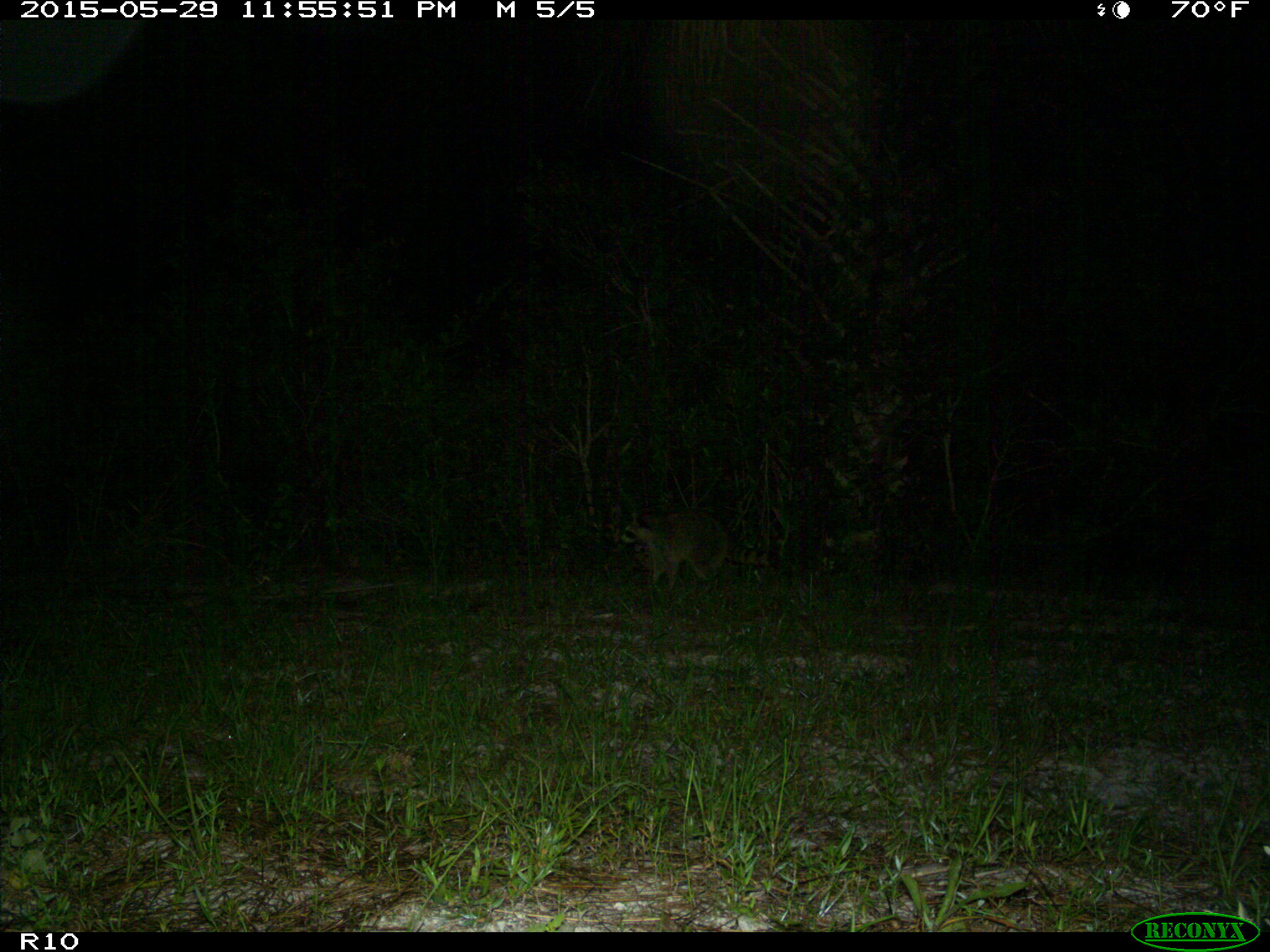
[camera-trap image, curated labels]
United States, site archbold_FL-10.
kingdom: Animalia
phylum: Chordata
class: Mammalia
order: Carnivora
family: Procyonidae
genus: Procyon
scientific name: Procyon lotor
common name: common raccoon